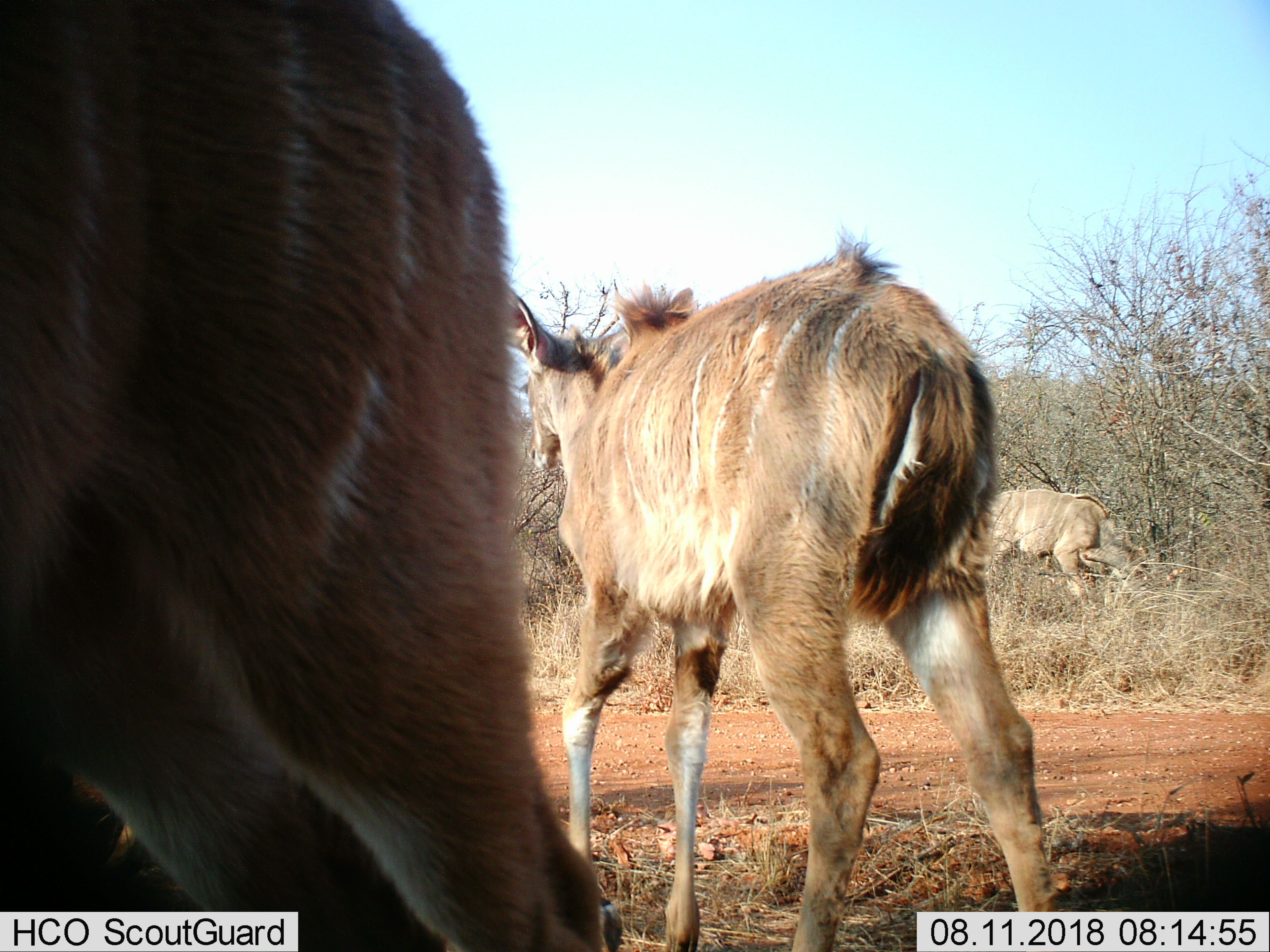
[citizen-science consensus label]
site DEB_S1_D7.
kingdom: Animalia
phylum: Chordata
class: Mammalia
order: Artiodactyla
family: Bovidae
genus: Tragelaphus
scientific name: Tragelaphus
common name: kudu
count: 3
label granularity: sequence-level